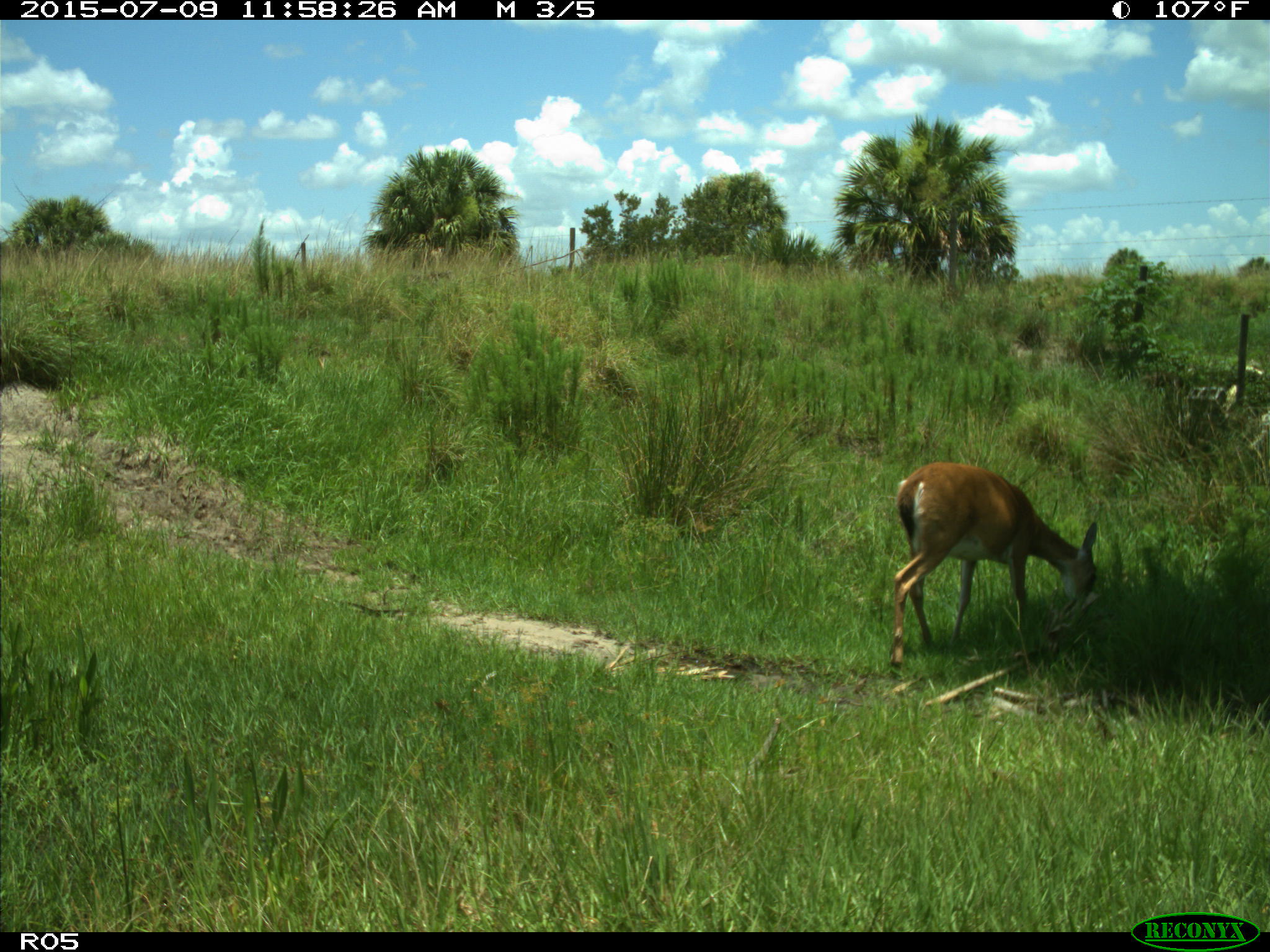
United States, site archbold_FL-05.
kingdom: Animalia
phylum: Chordata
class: Mammalia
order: Artiodactyla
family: Cervidae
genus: Odocoileus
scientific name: Odocoileus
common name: deer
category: unidentified deer